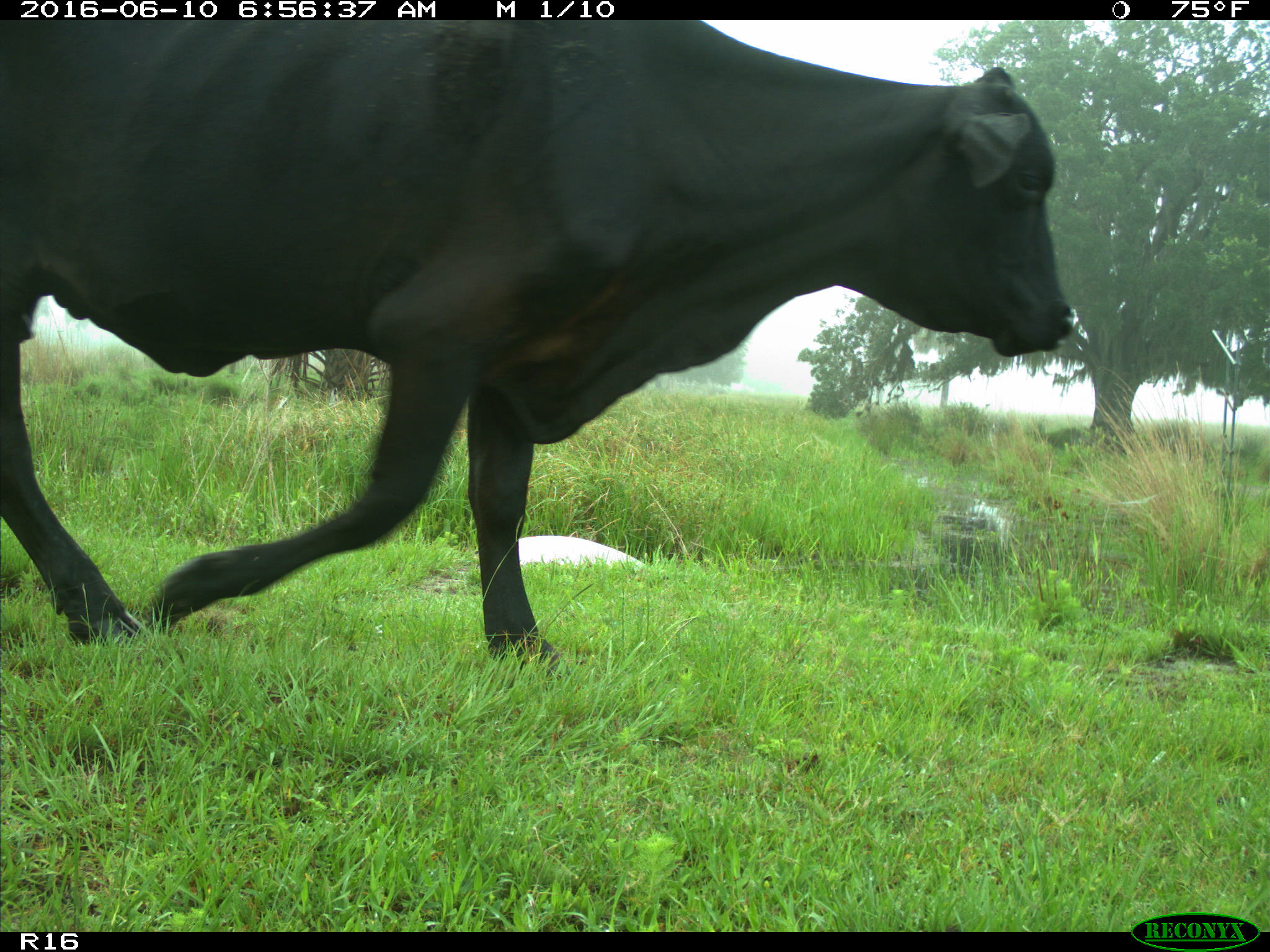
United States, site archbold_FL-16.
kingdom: Animalia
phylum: Chordata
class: Mammalia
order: Artiodactyla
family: Bovidae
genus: Bos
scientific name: Bos taurus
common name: domestic cow